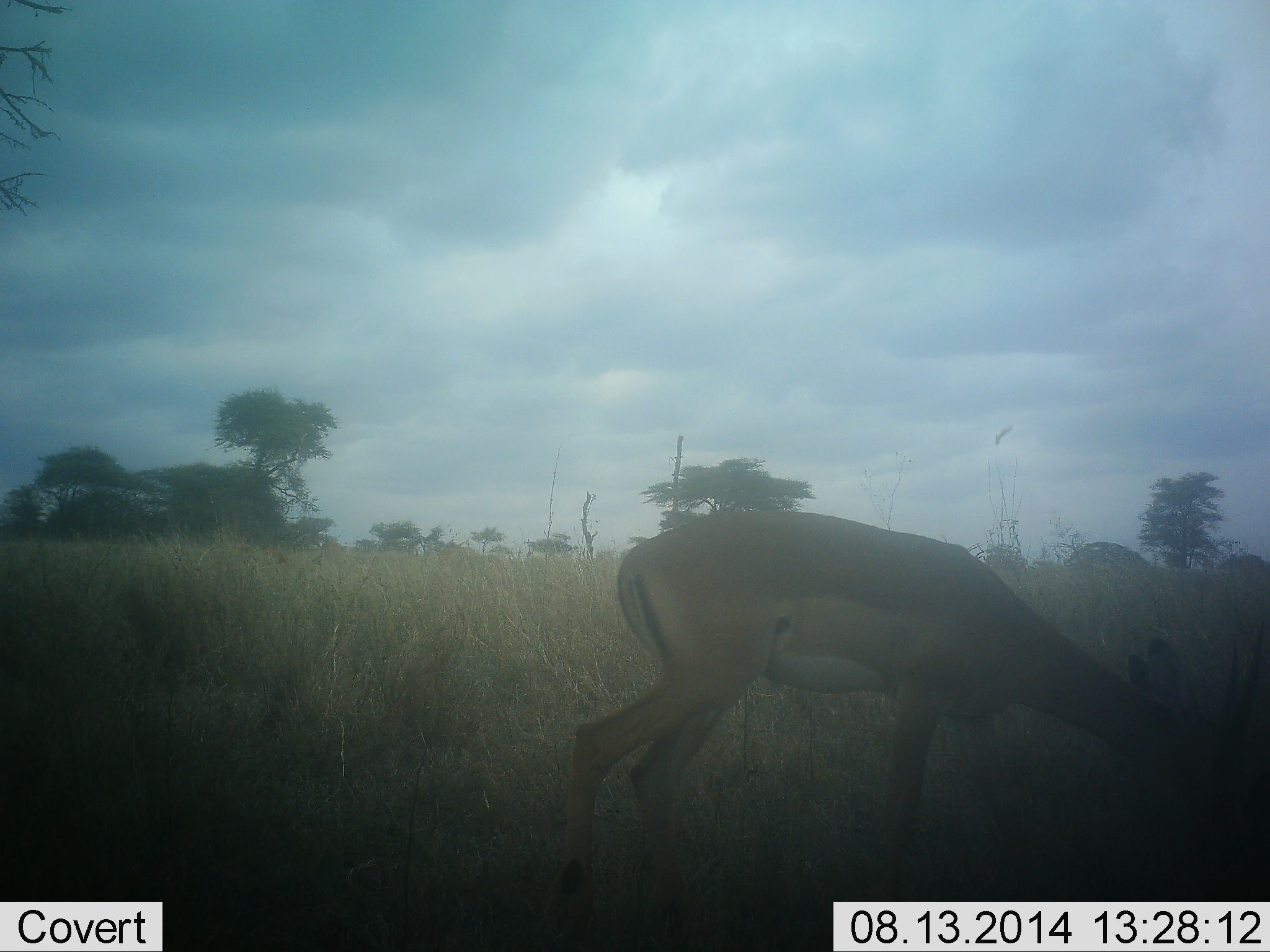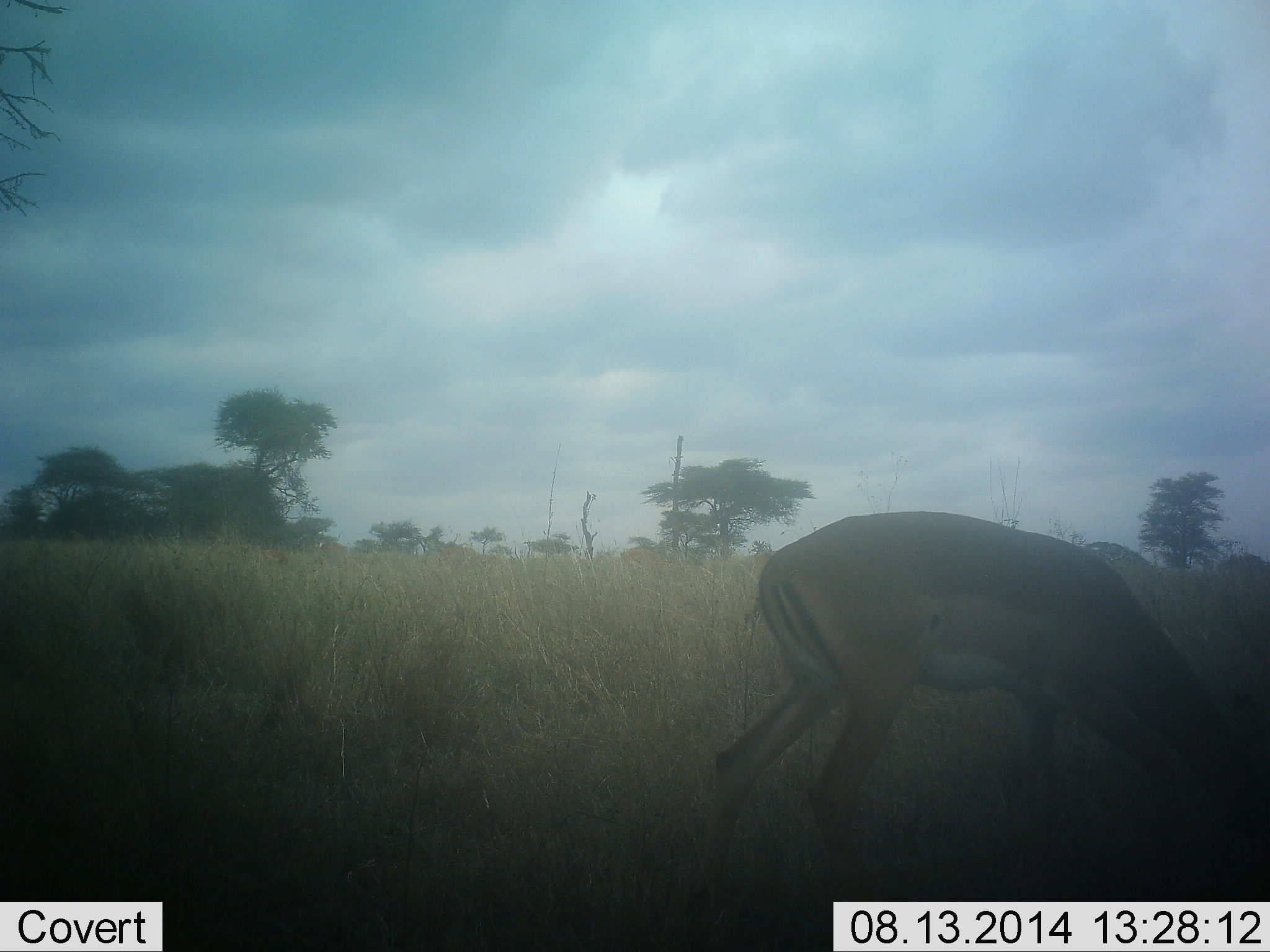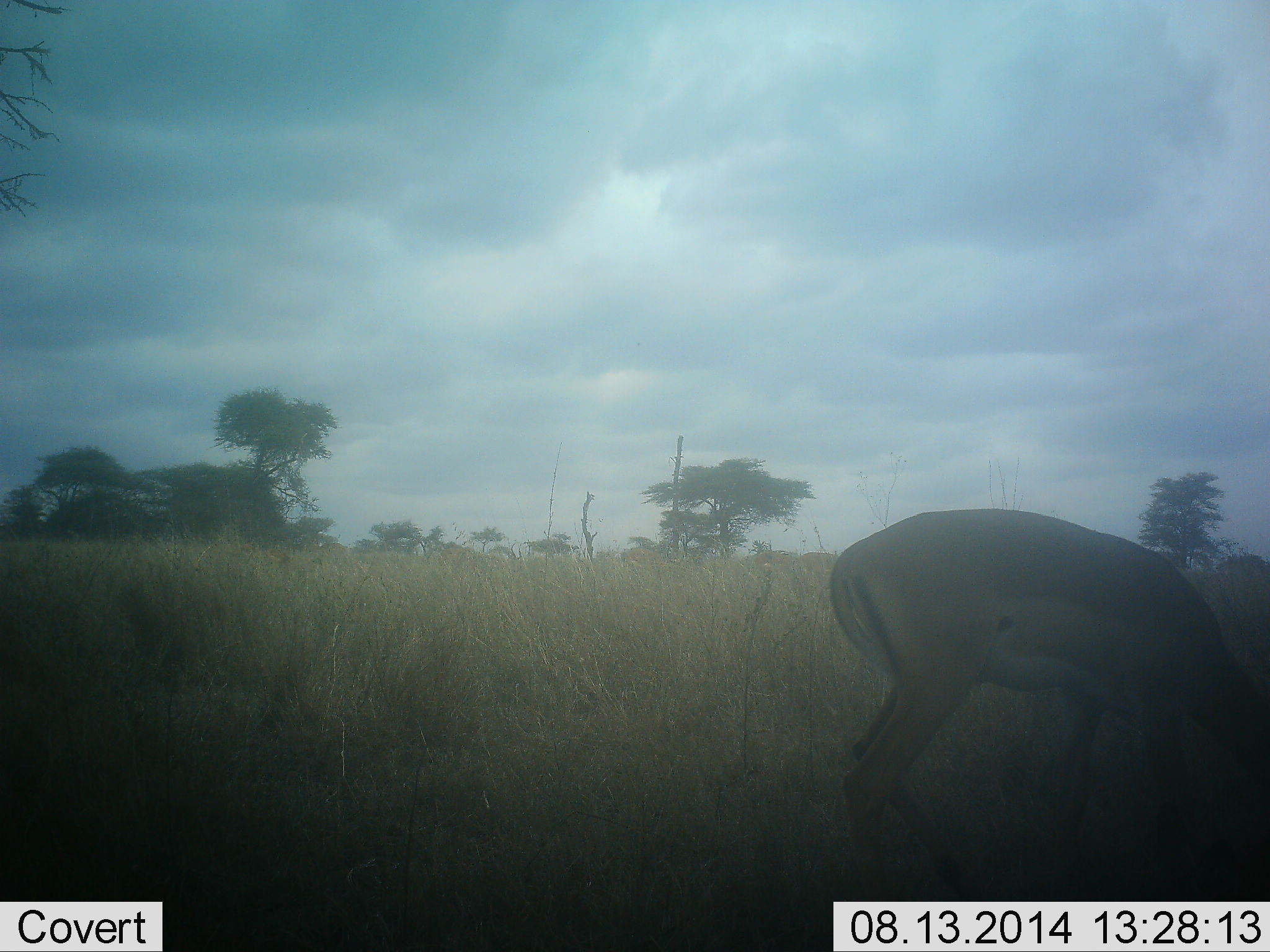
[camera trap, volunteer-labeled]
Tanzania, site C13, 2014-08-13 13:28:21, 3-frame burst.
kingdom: Animalia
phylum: Chordata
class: Mammalia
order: Artiodactyla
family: Bovidae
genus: Aepyceros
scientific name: Aepyceros melampus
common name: impala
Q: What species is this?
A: Impala (Aepyceros melampus).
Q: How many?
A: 1.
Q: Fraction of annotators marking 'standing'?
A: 20%.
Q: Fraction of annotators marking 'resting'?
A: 0%.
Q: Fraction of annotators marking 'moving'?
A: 20%.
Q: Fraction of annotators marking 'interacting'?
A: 0%.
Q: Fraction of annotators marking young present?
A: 0%.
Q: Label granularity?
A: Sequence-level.